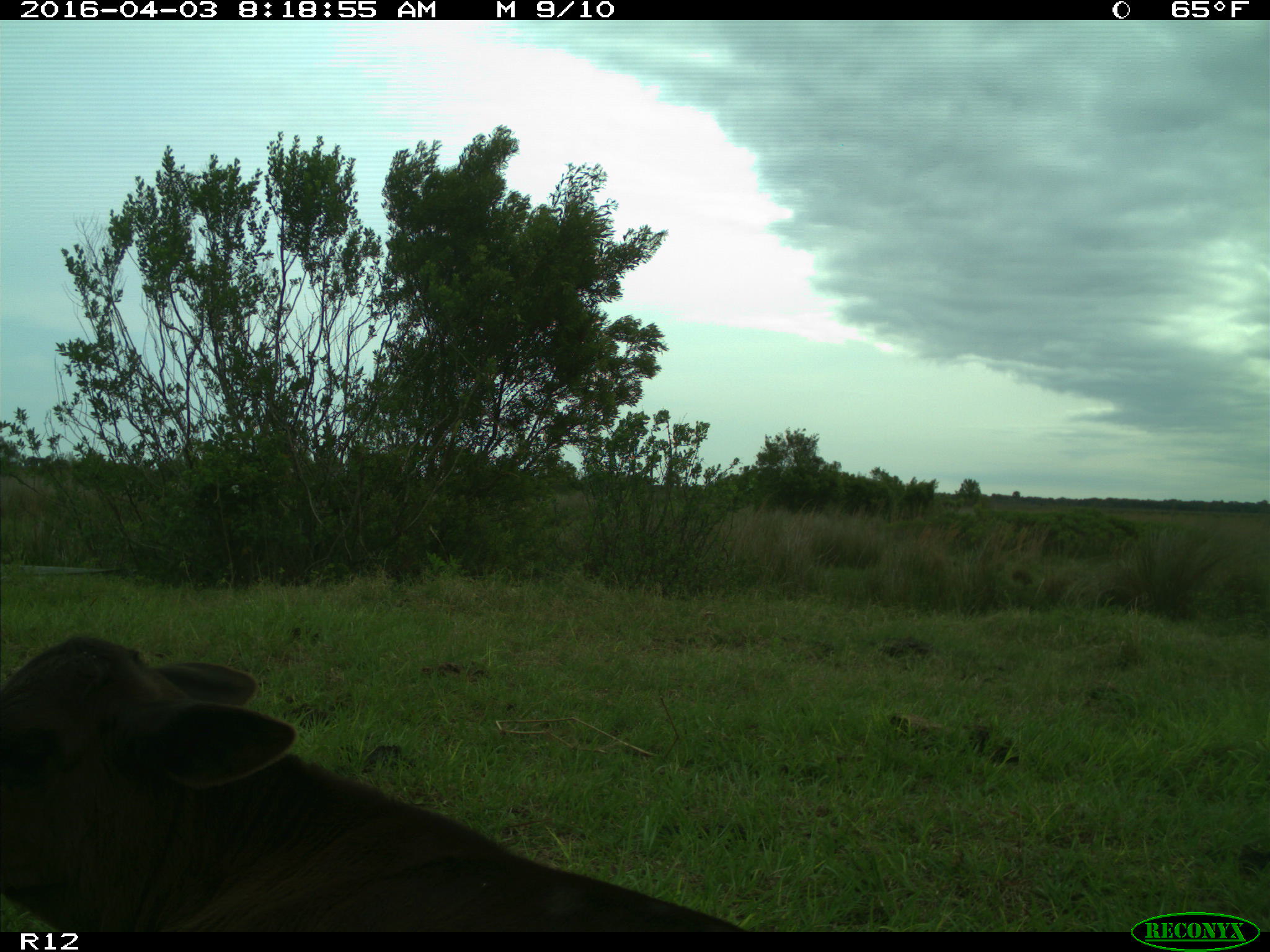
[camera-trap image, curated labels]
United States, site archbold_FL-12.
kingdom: Animalia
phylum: Chordata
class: Mammalia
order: Artiodactyla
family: Bovidae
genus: Bos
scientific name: Bos taurus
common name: domestic cow